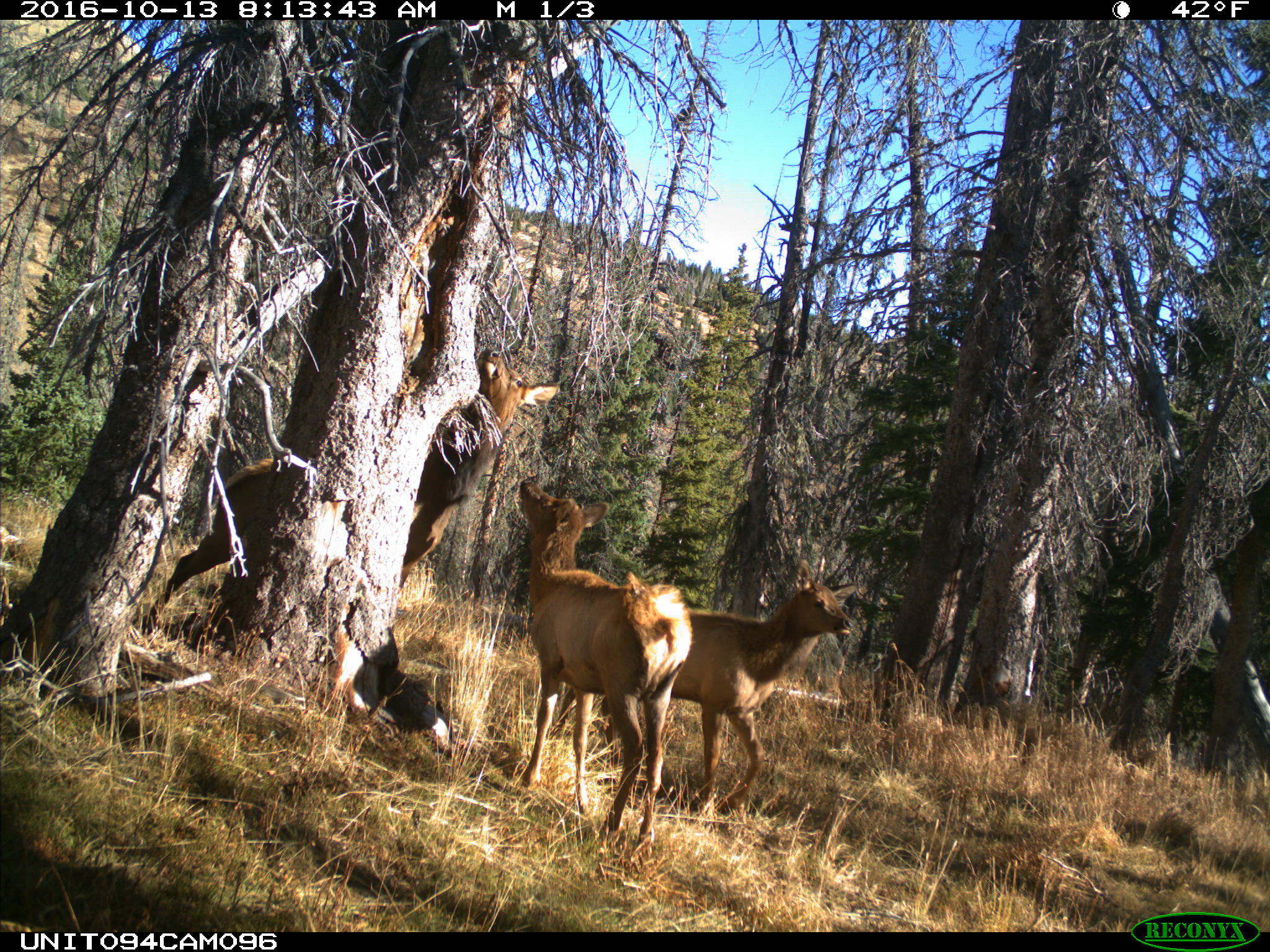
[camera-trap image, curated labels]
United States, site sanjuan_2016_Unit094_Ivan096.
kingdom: Animalia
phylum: Chordata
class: Mammalia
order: Artiodactyla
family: Cervidae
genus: Cervus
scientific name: Cervus elaphus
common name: red deer